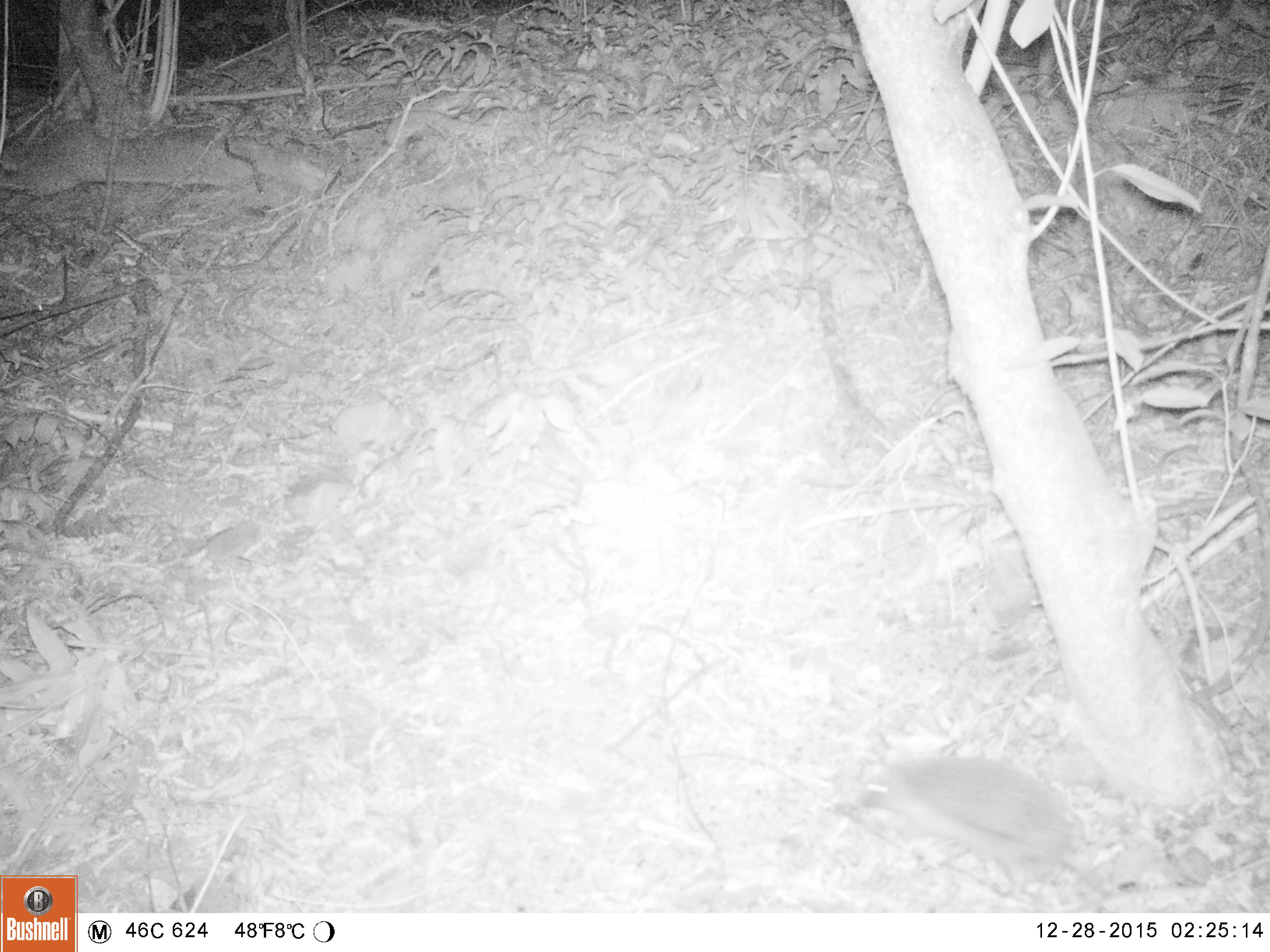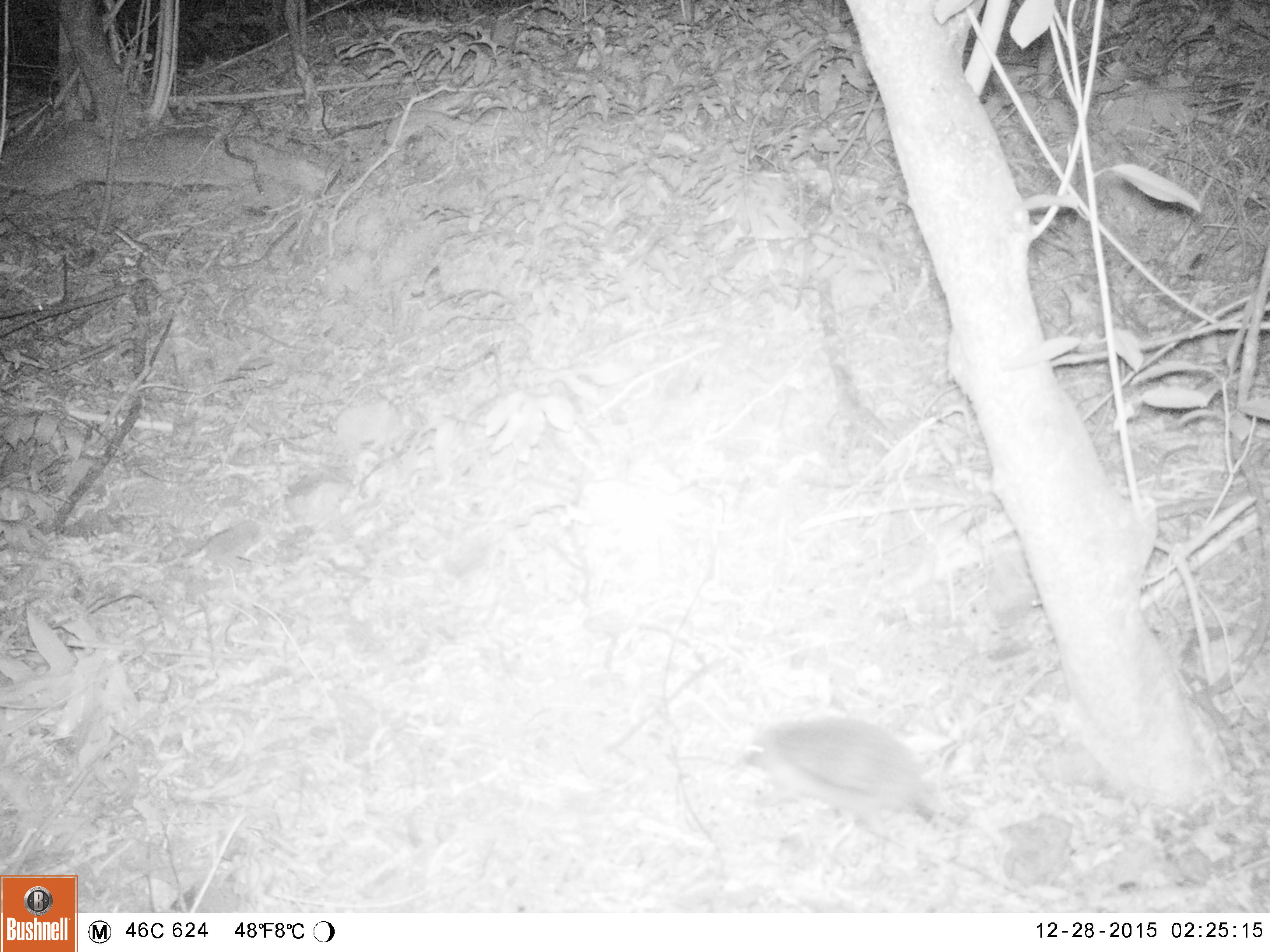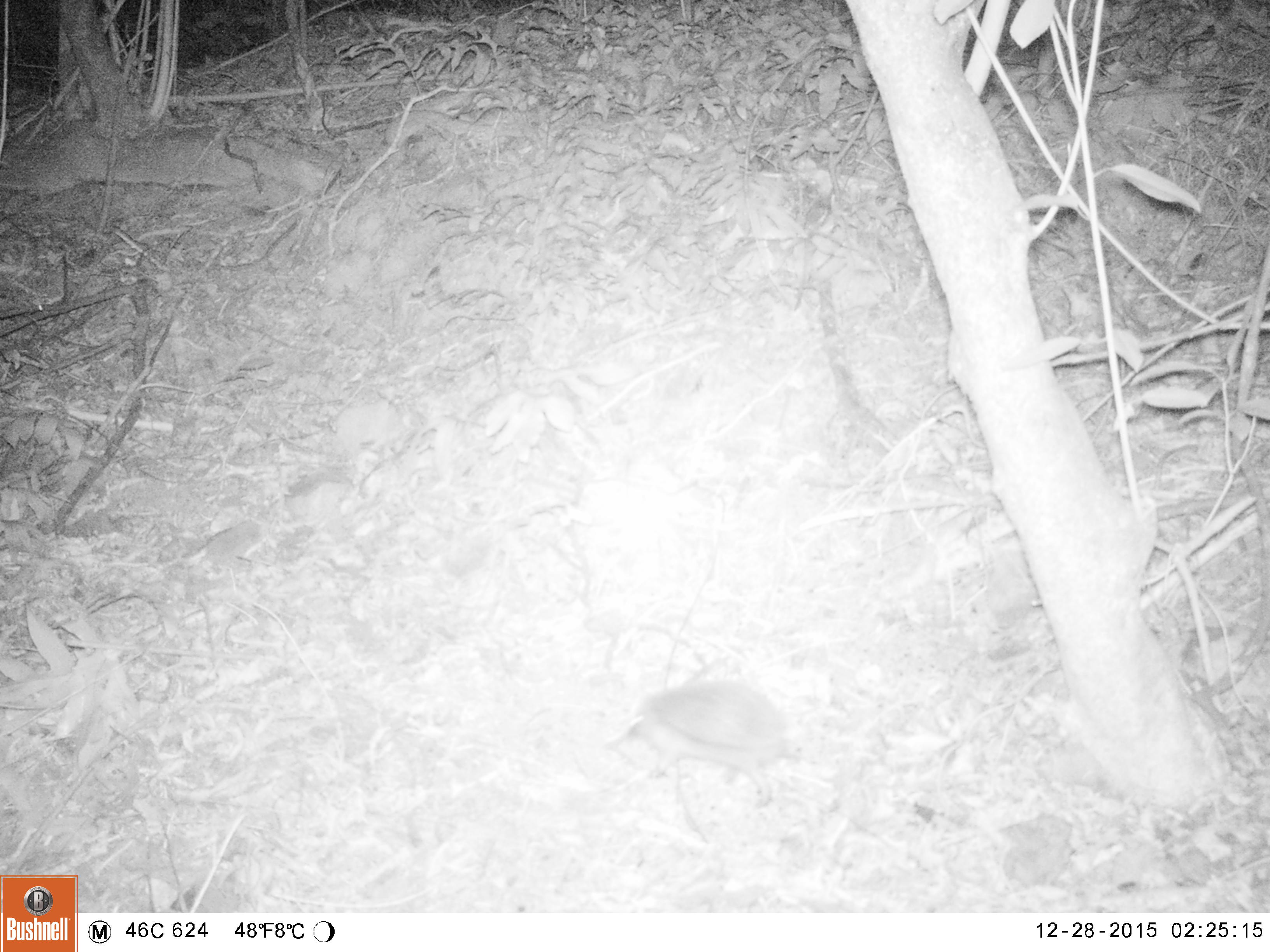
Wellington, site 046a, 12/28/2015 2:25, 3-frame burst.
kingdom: Animalia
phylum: Chordata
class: Mammalia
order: Eulipotyphla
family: Erinaceidae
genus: Erinaceus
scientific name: Erinaceus europaeus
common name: hedgehog